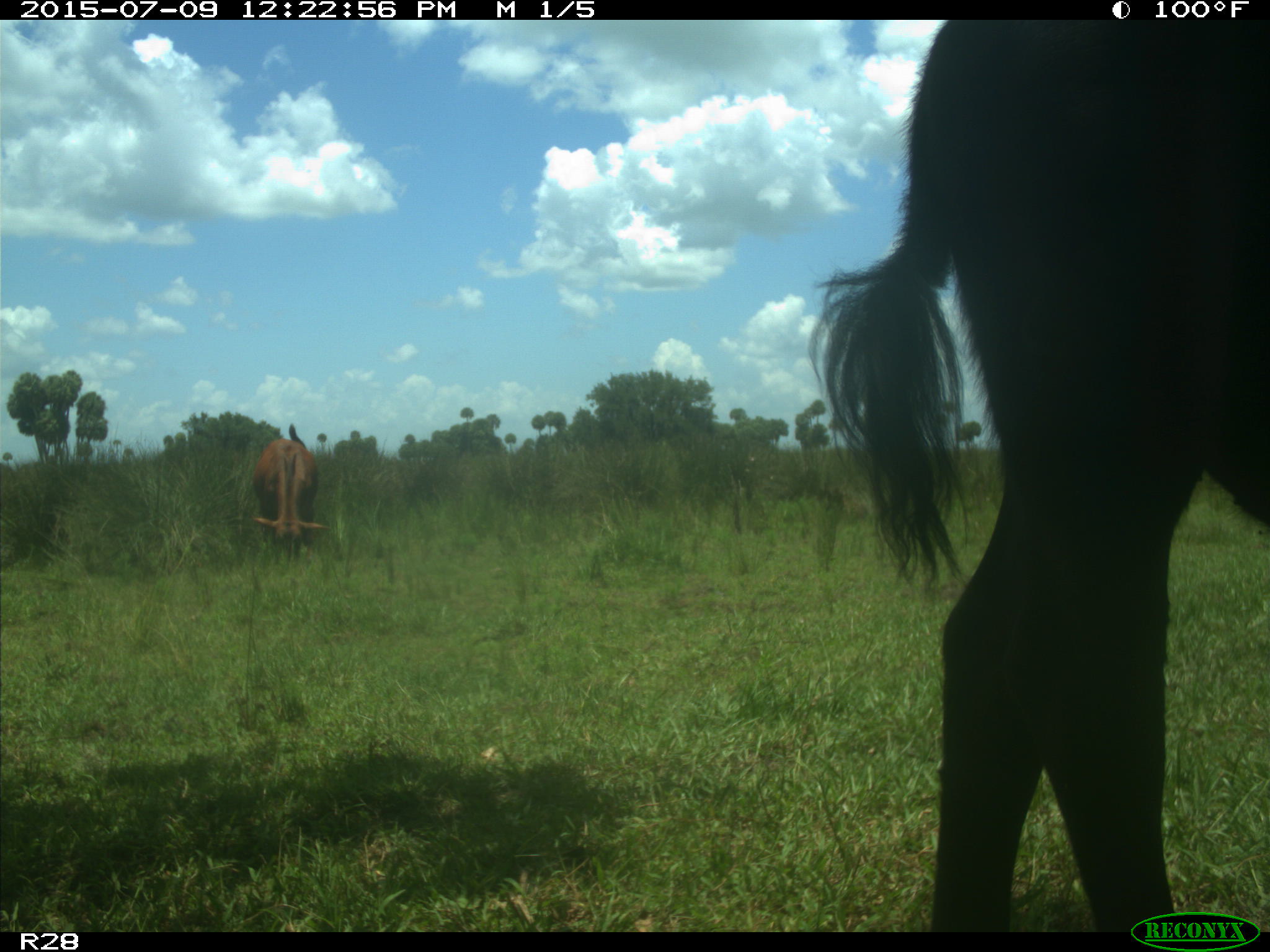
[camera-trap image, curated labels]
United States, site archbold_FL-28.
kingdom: Animalia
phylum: Chordata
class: Mammalia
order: Artiodactyla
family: Bovidae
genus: Bos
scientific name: Bos taurus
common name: domestic cow